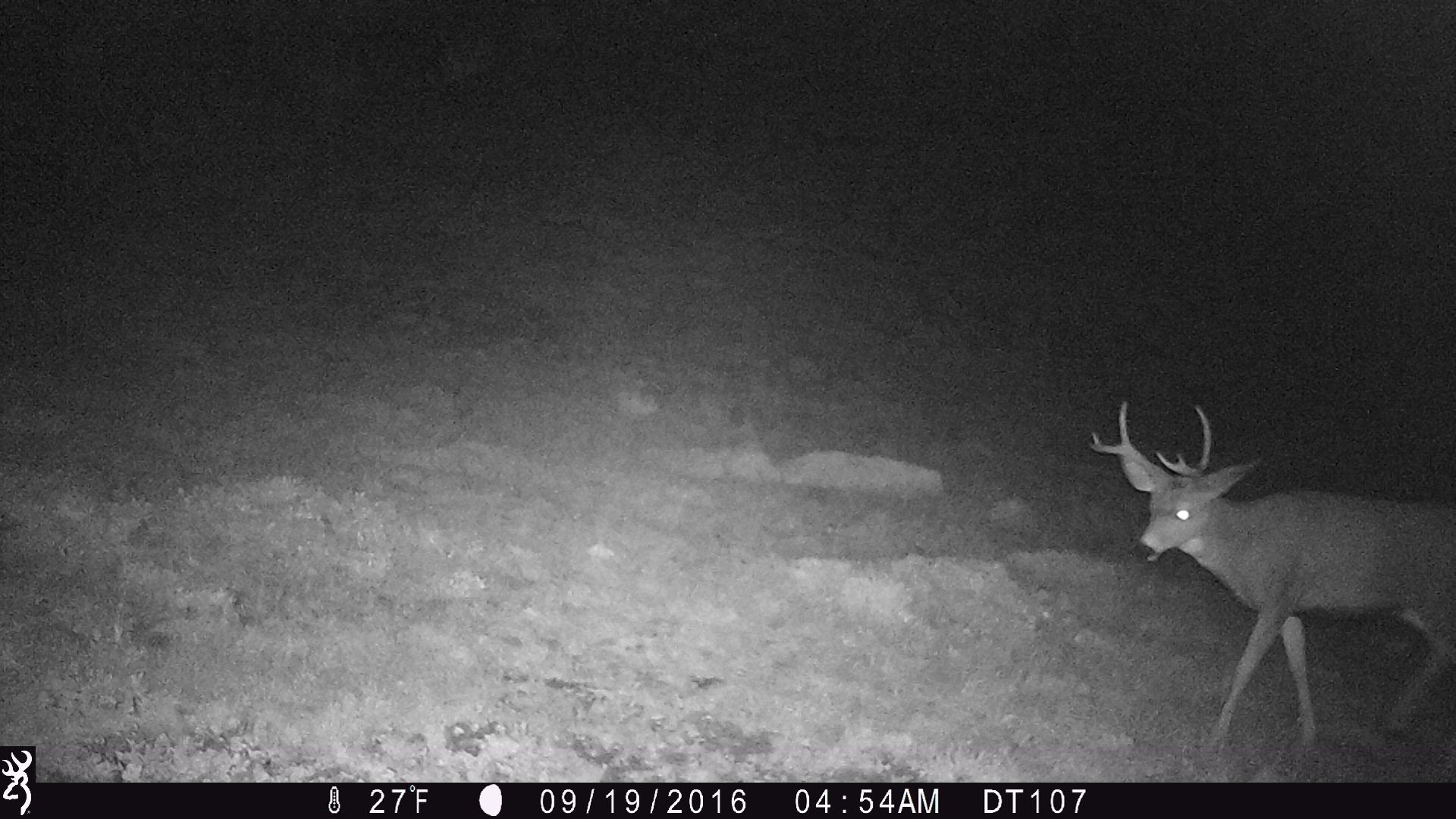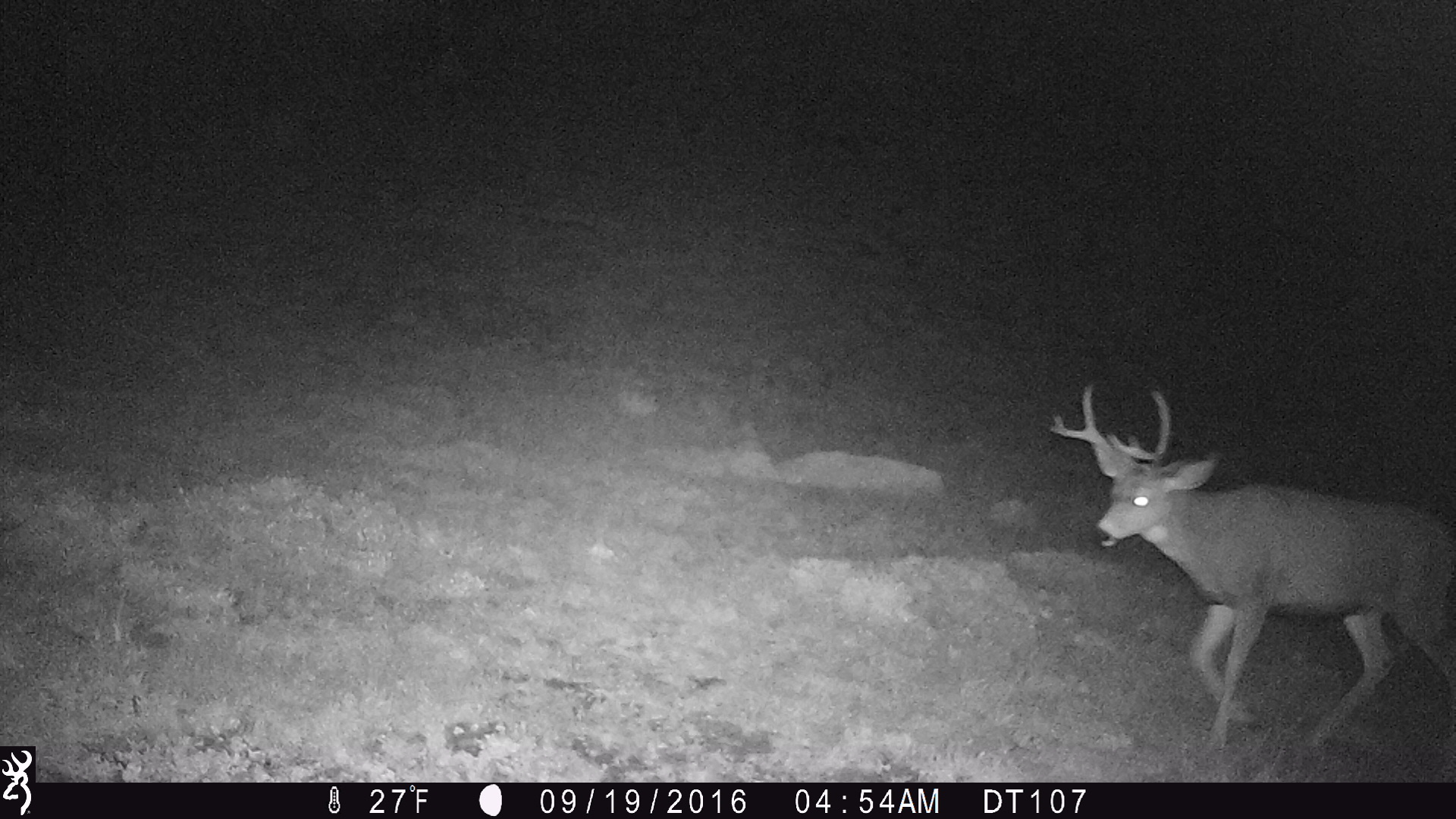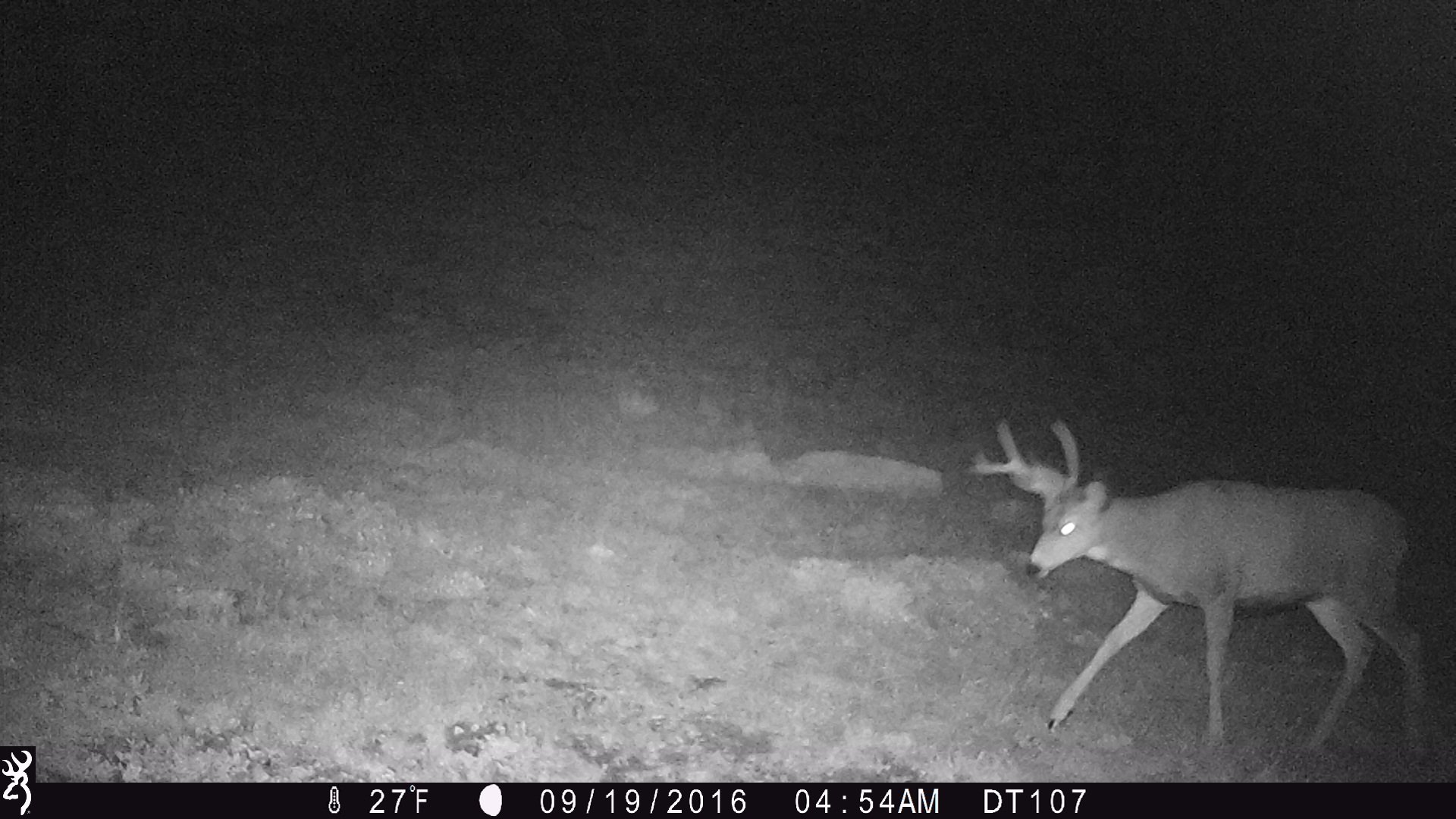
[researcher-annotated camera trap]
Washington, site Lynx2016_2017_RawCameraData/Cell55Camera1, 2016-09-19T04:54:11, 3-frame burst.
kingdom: Animalia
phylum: Chordata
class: Mammalia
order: Artiodactyla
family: Cervidae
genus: Odocoileus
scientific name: Odocoileus hemionus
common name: mule deer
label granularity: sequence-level